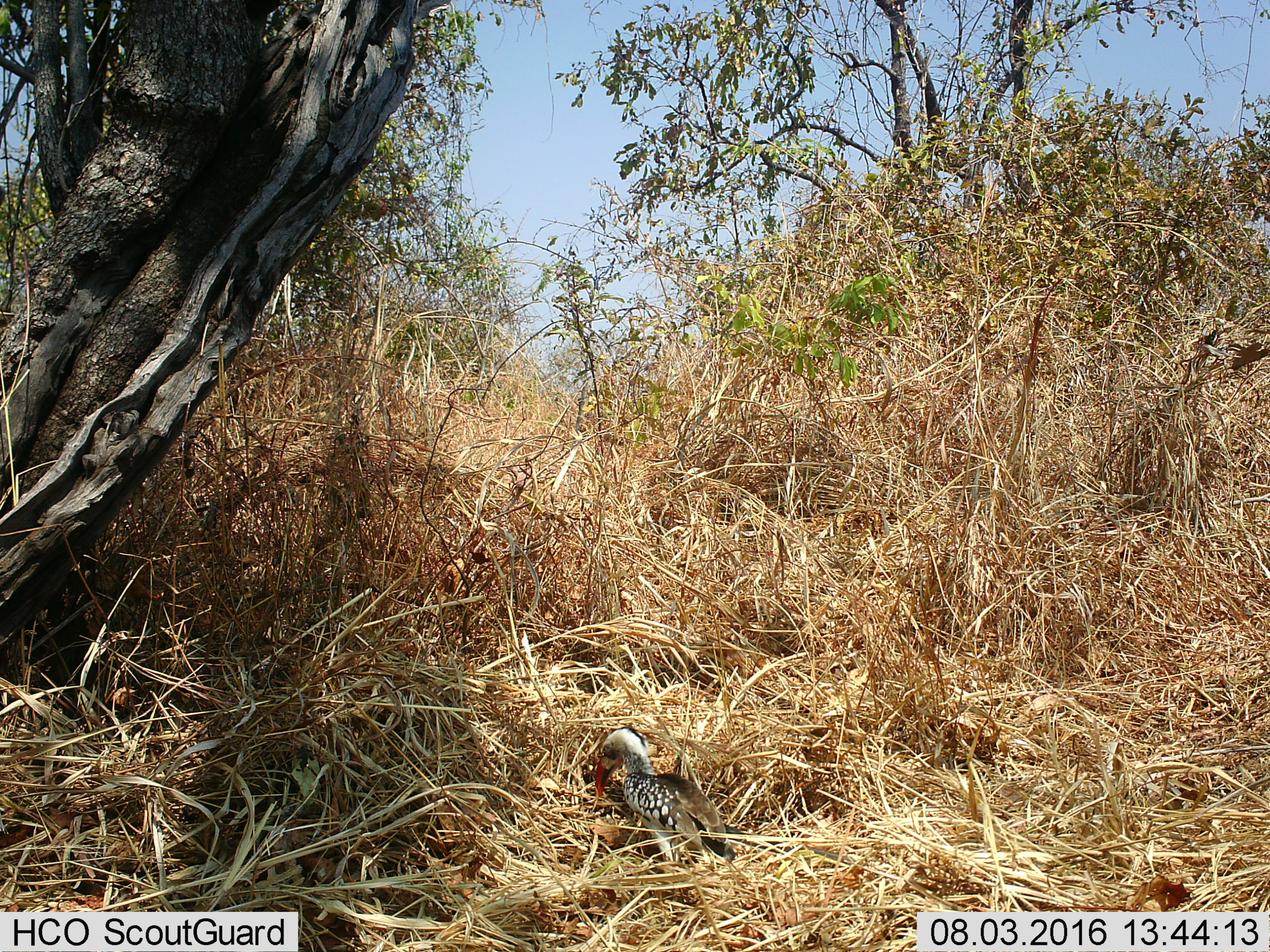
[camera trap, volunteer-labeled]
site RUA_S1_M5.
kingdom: Animalia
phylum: Chordata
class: Aves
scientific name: Aves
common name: bird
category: birdother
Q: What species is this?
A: Birdother (bird) (Aves).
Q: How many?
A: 1.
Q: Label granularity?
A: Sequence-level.